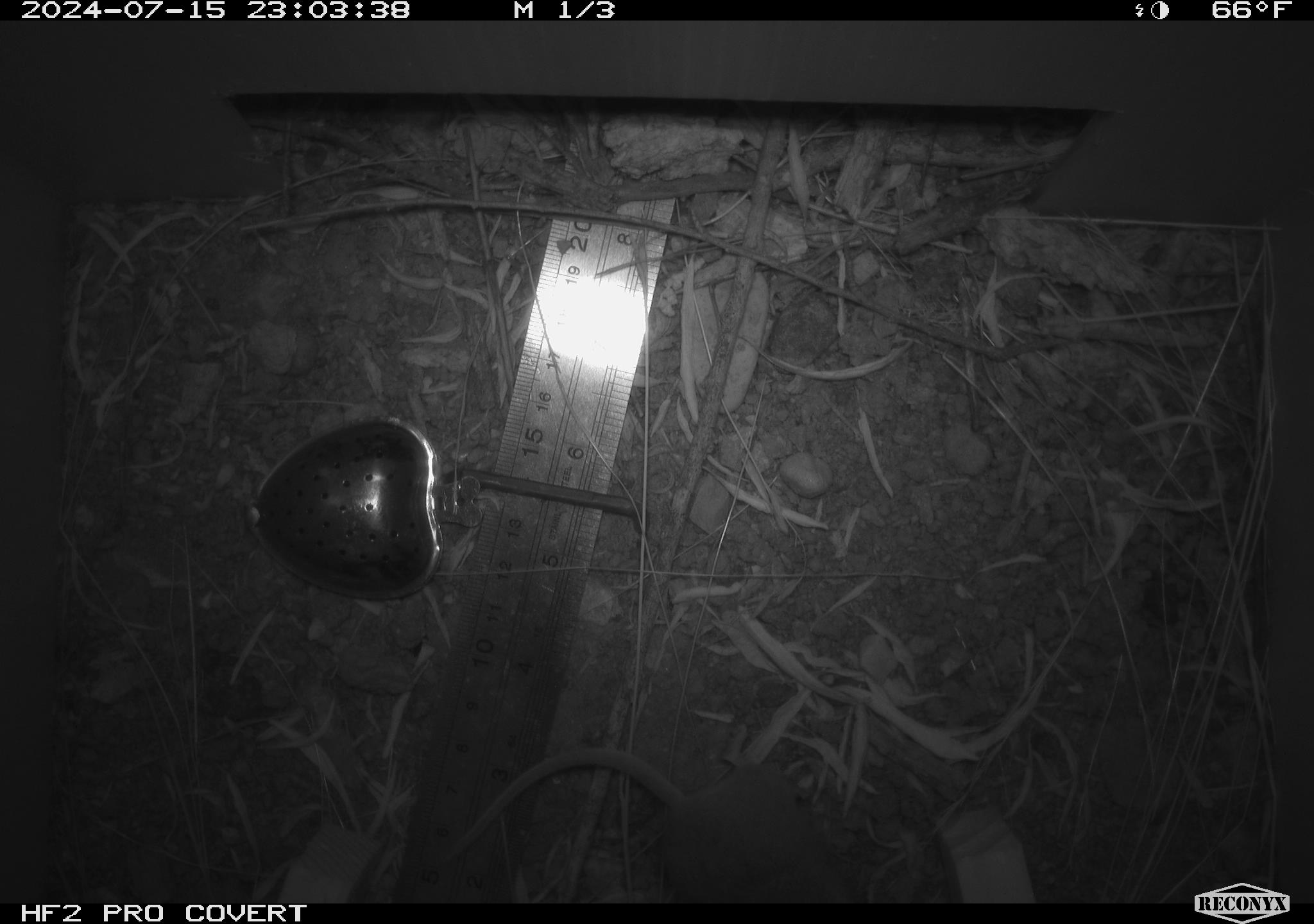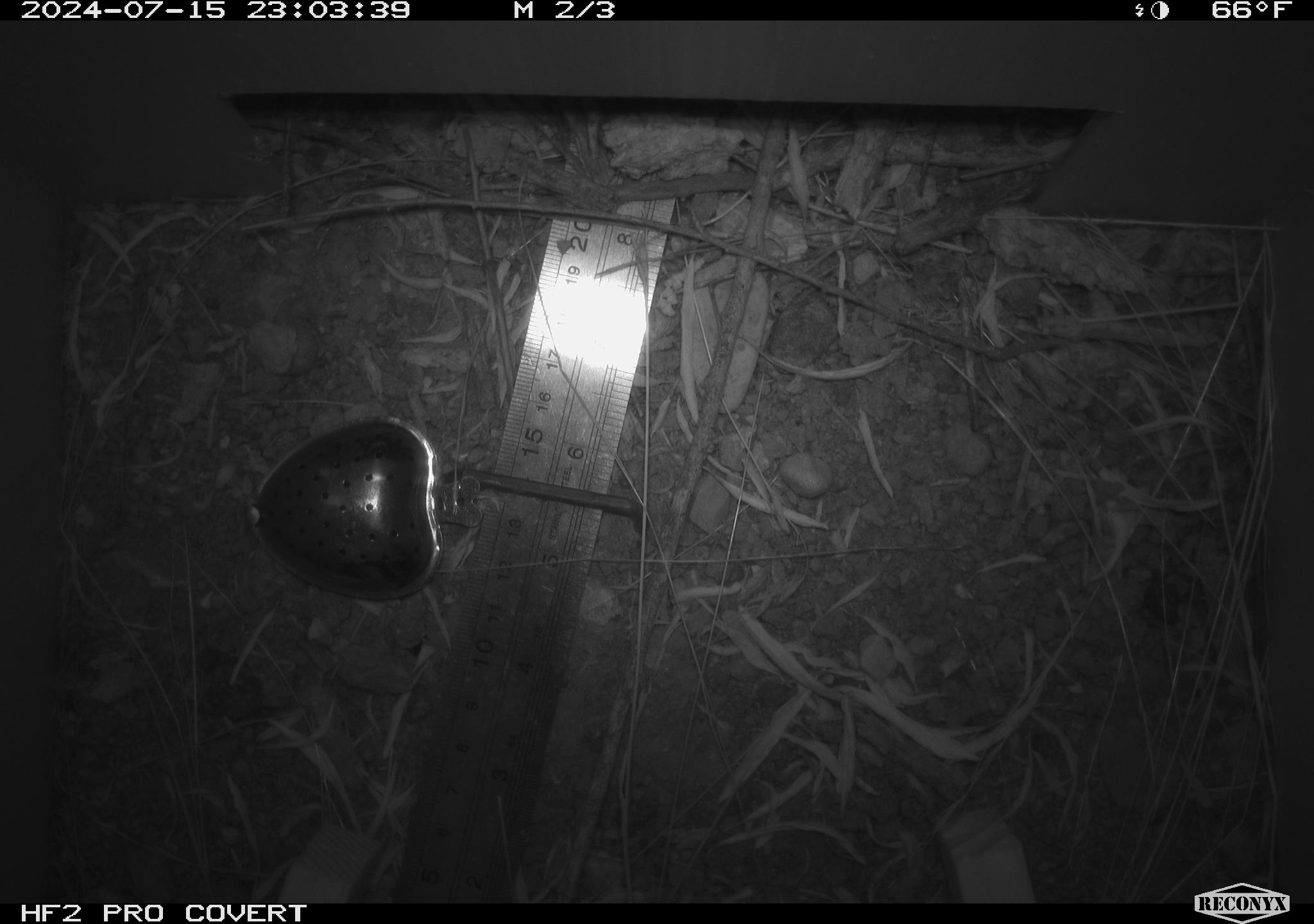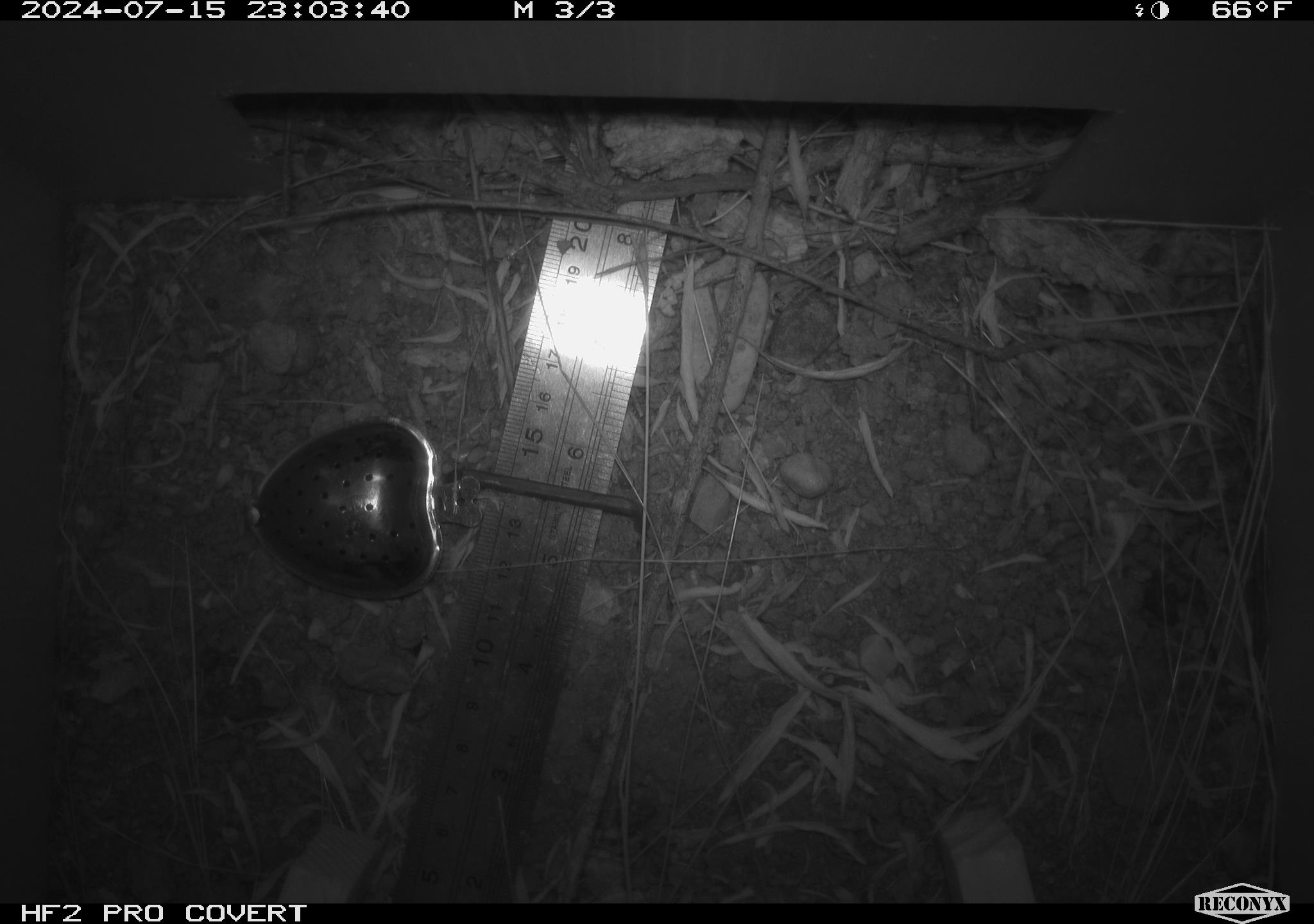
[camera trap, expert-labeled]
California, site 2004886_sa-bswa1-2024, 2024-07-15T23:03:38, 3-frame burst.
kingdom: Animalia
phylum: Chordata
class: Mammalia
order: Rodentia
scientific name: Rodentia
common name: mouse species